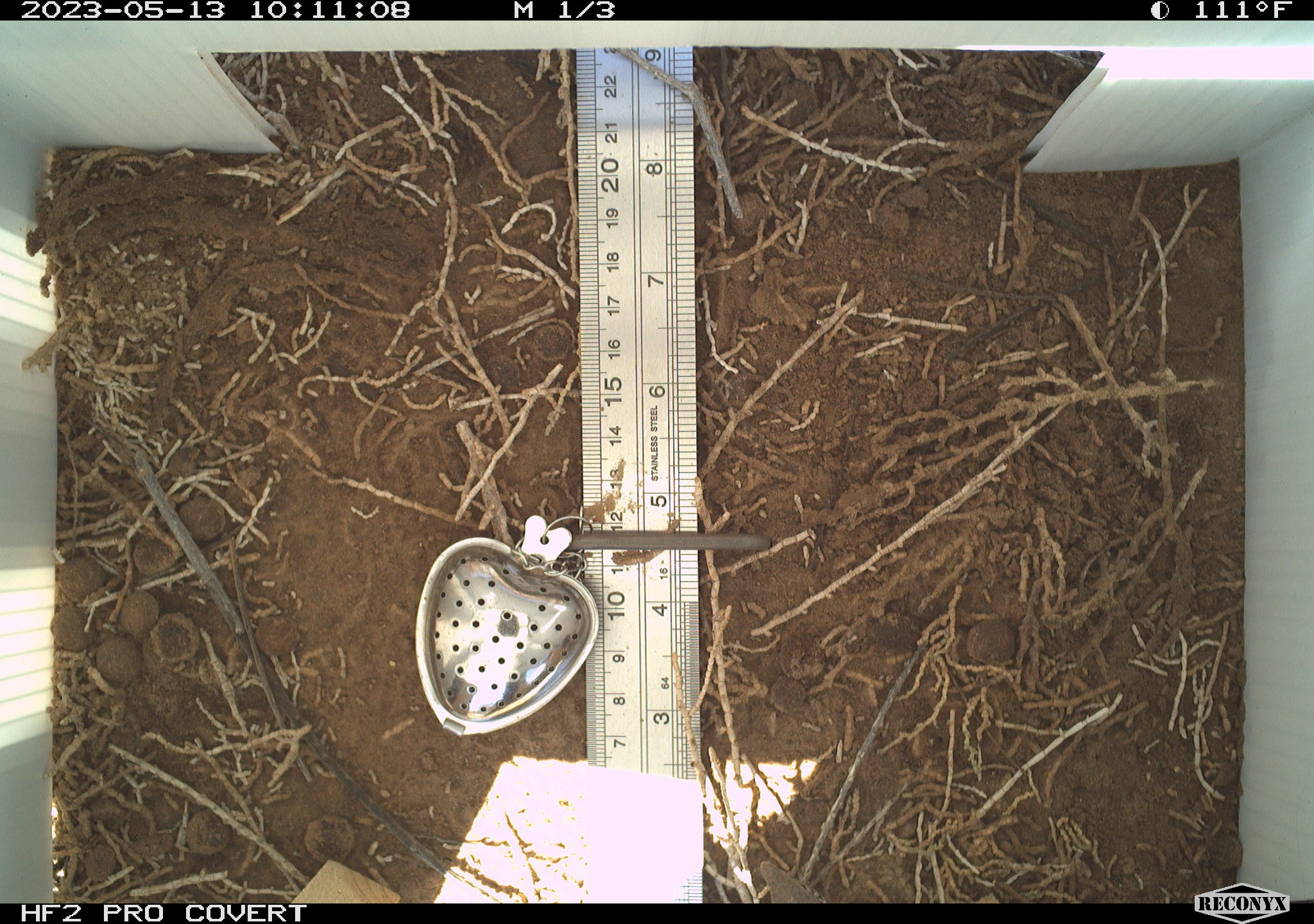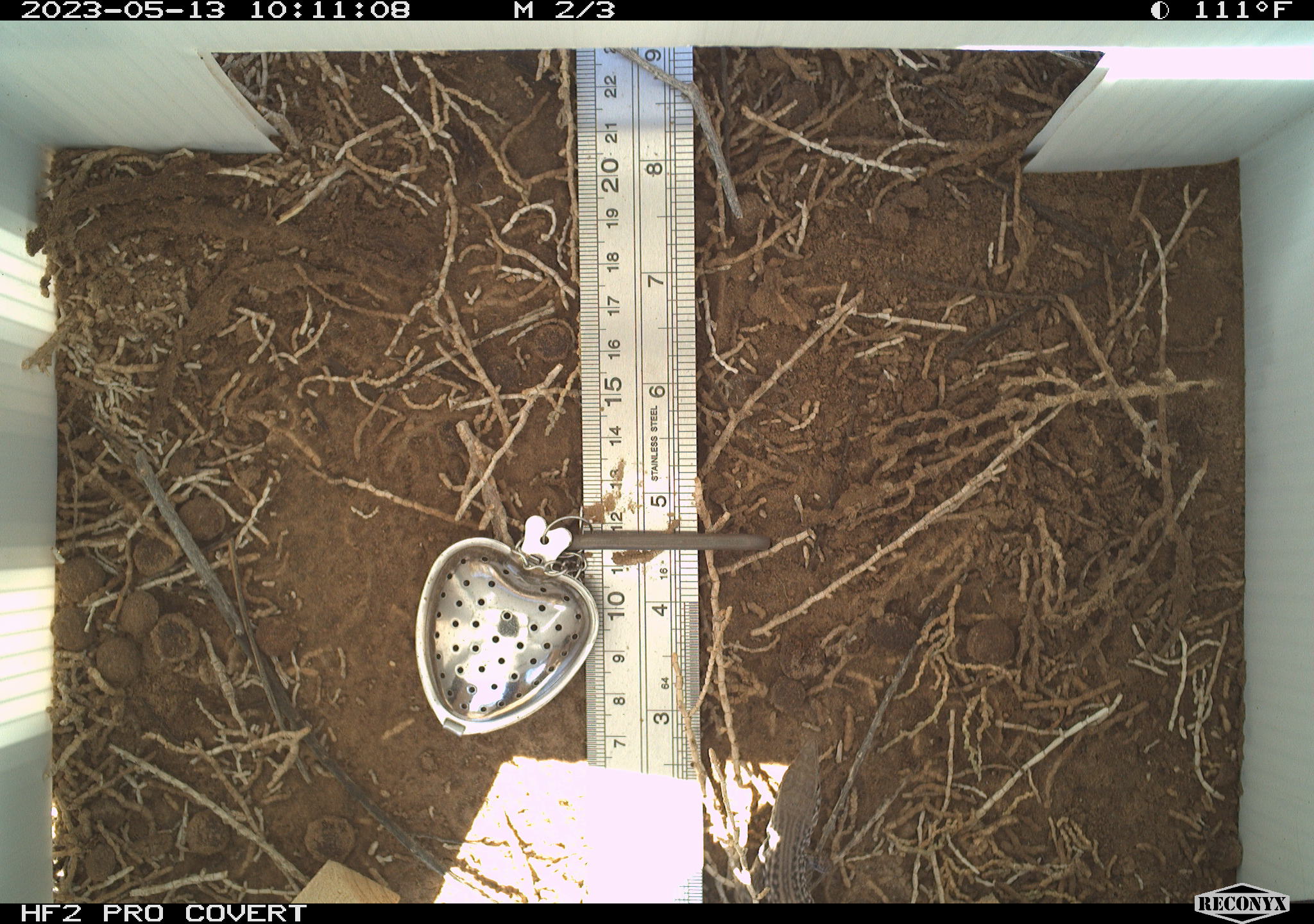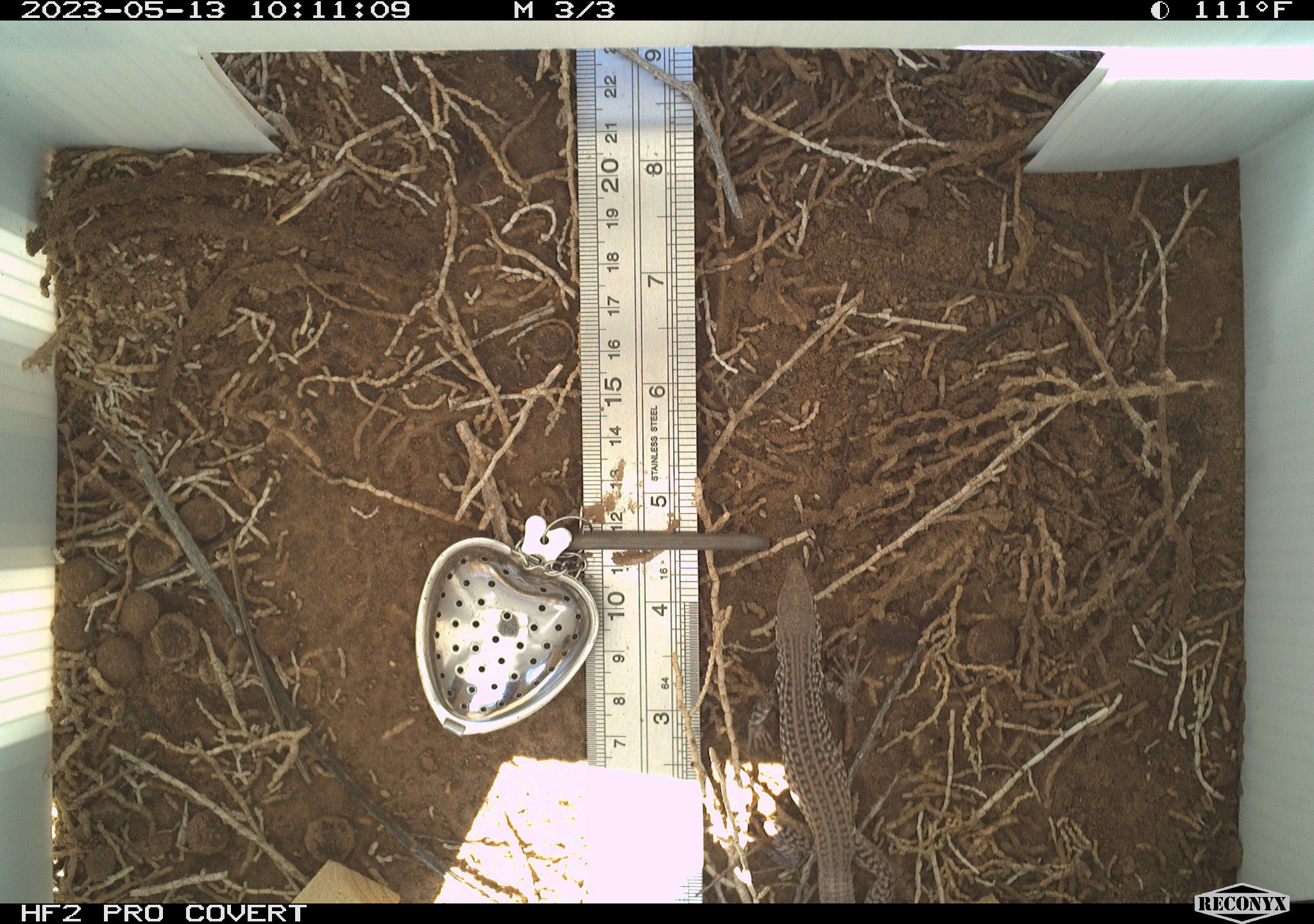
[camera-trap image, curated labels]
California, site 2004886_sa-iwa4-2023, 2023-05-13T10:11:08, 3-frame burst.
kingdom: Animalia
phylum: Chordata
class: Reptilia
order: Squamata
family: Teiidae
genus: Aspidoscelis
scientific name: Aspidoscelis tigris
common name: western whiptail